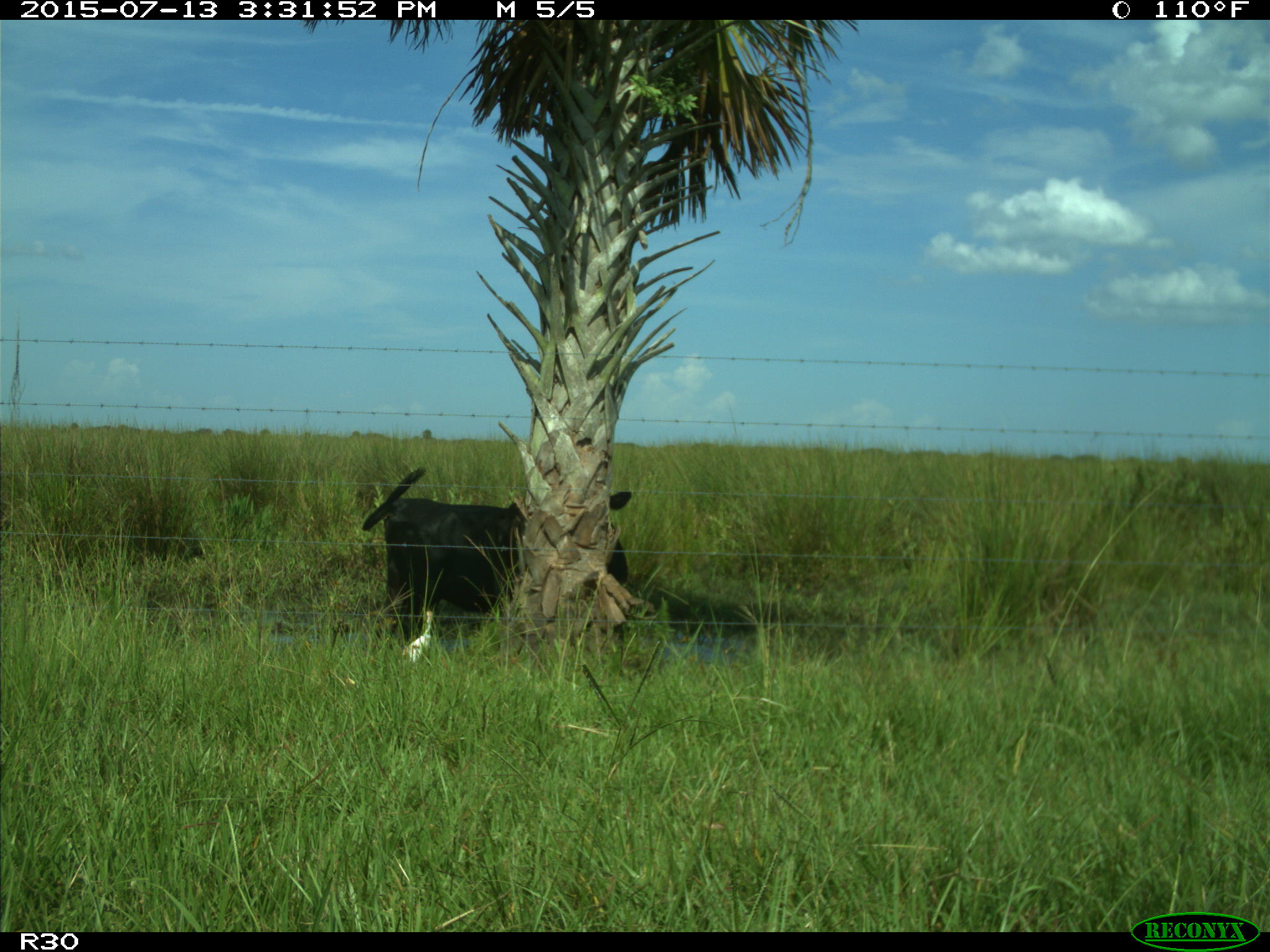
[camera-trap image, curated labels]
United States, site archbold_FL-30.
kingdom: Animalia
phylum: Chordata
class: Mammalia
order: Artiodactyla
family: Bovidae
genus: Bos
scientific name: Bos taurus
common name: domestic cow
Bos taurus (domestic cow).